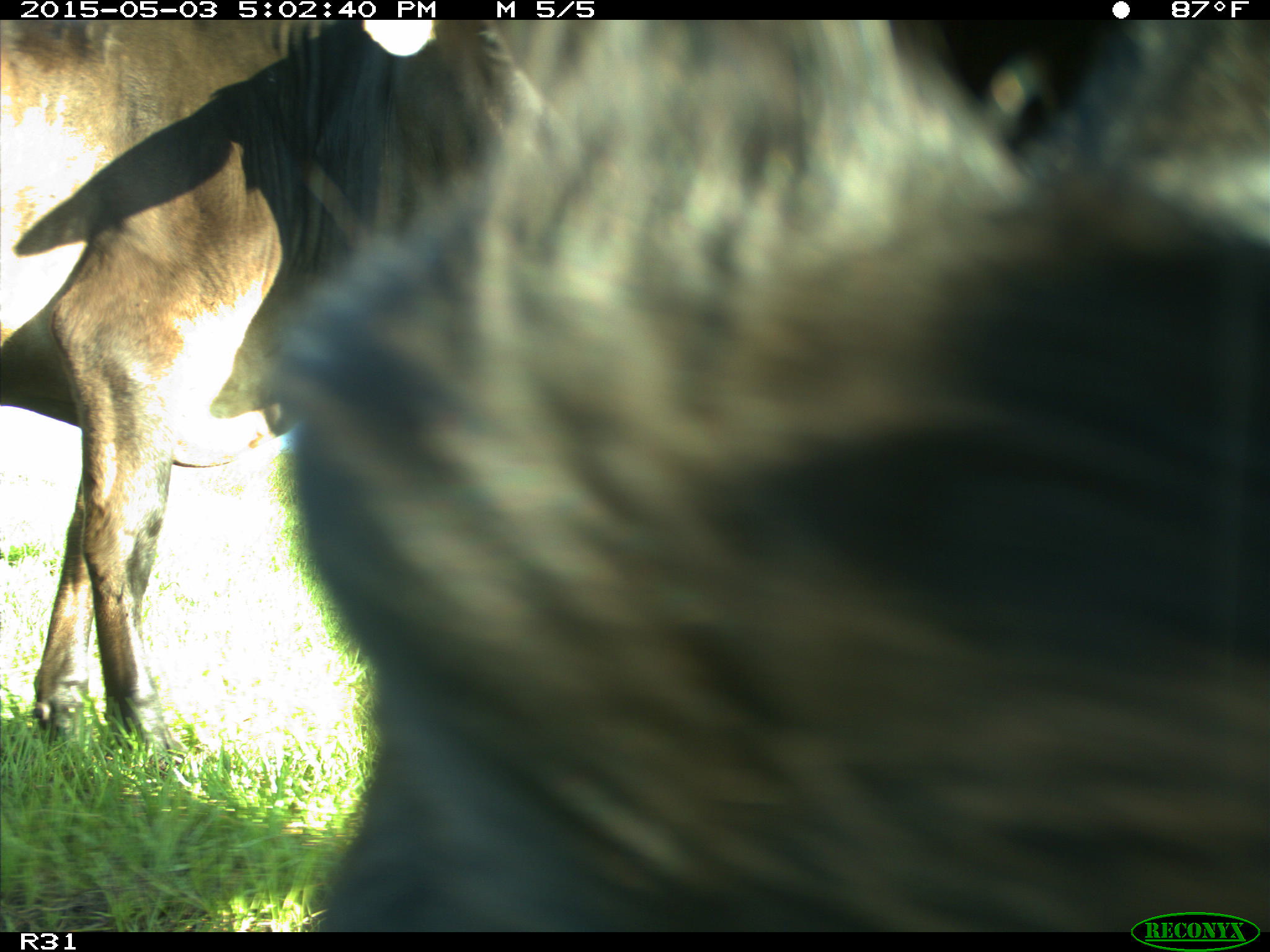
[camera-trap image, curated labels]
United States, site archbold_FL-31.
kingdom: Animalia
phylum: Chordata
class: Mammalia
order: Artiodactyla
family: Bovidae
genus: Bos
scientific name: Bos taurus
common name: domestic cow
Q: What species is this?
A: Bos taurus (domestic cow).